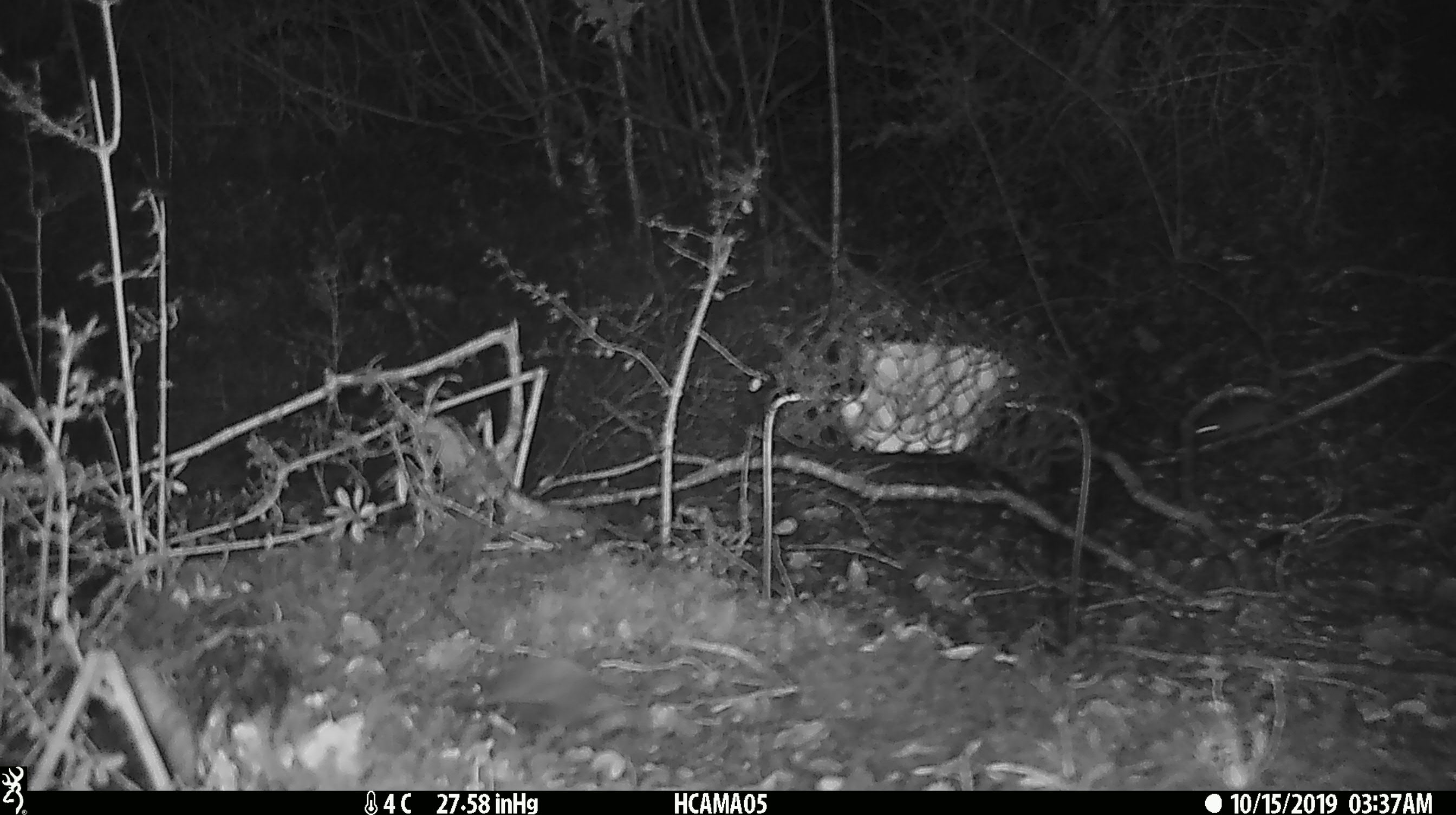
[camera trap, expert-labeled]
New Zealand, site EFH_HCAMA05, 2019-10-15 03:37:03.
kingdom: Animalia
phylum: Chordata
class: Mammalia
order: Rodentia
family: Muridae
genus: Mus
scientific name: Mus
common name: mouse